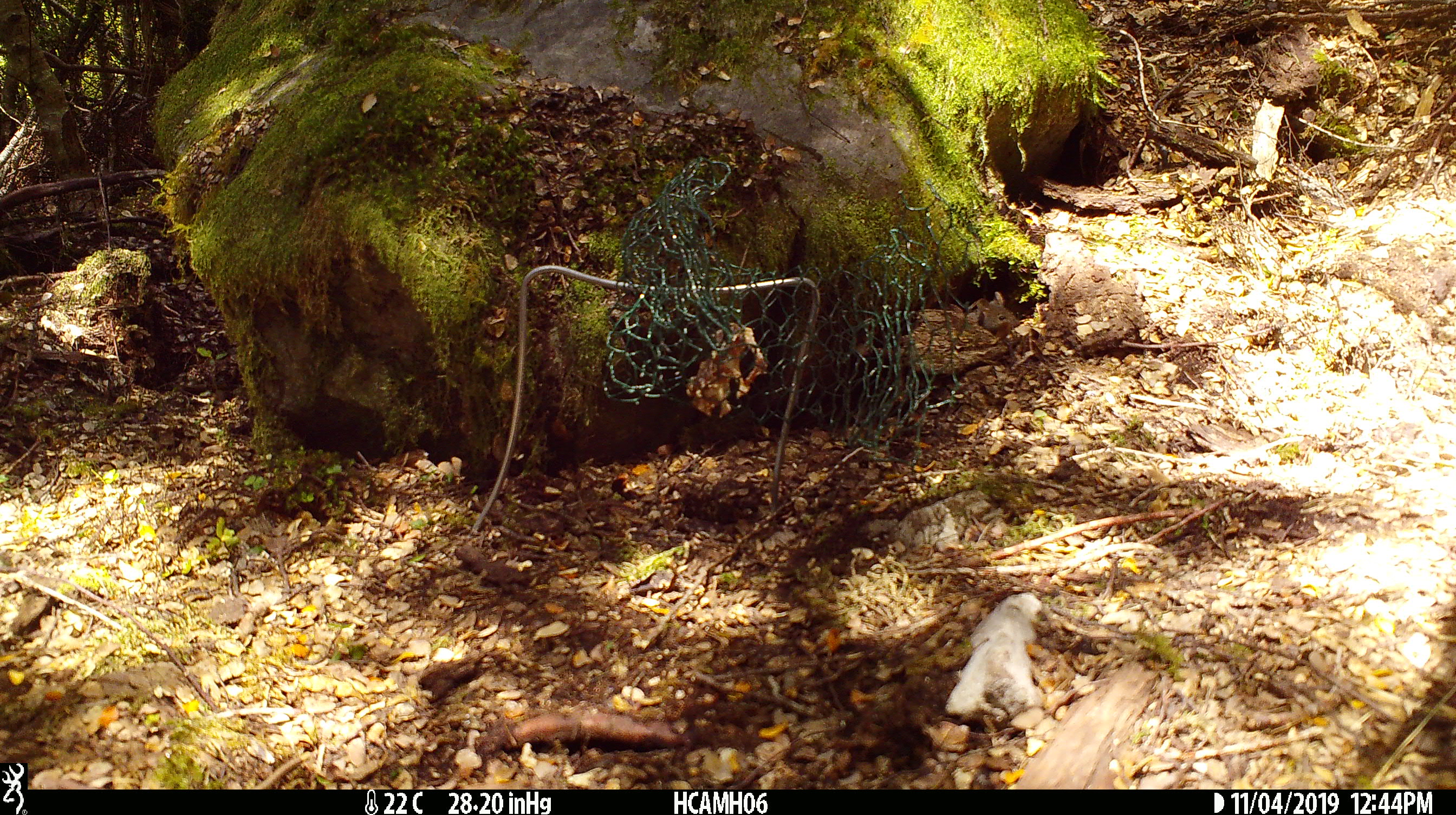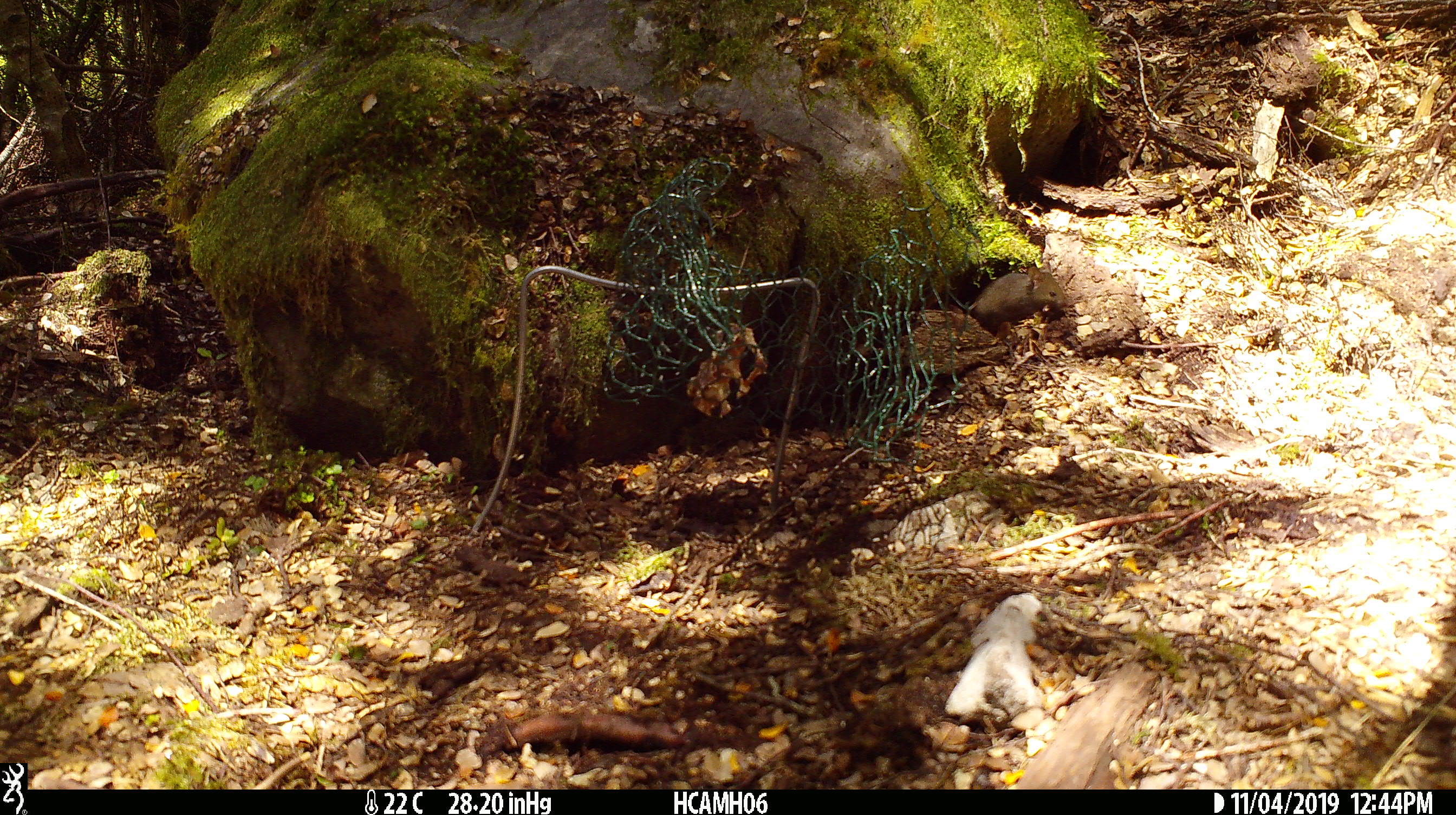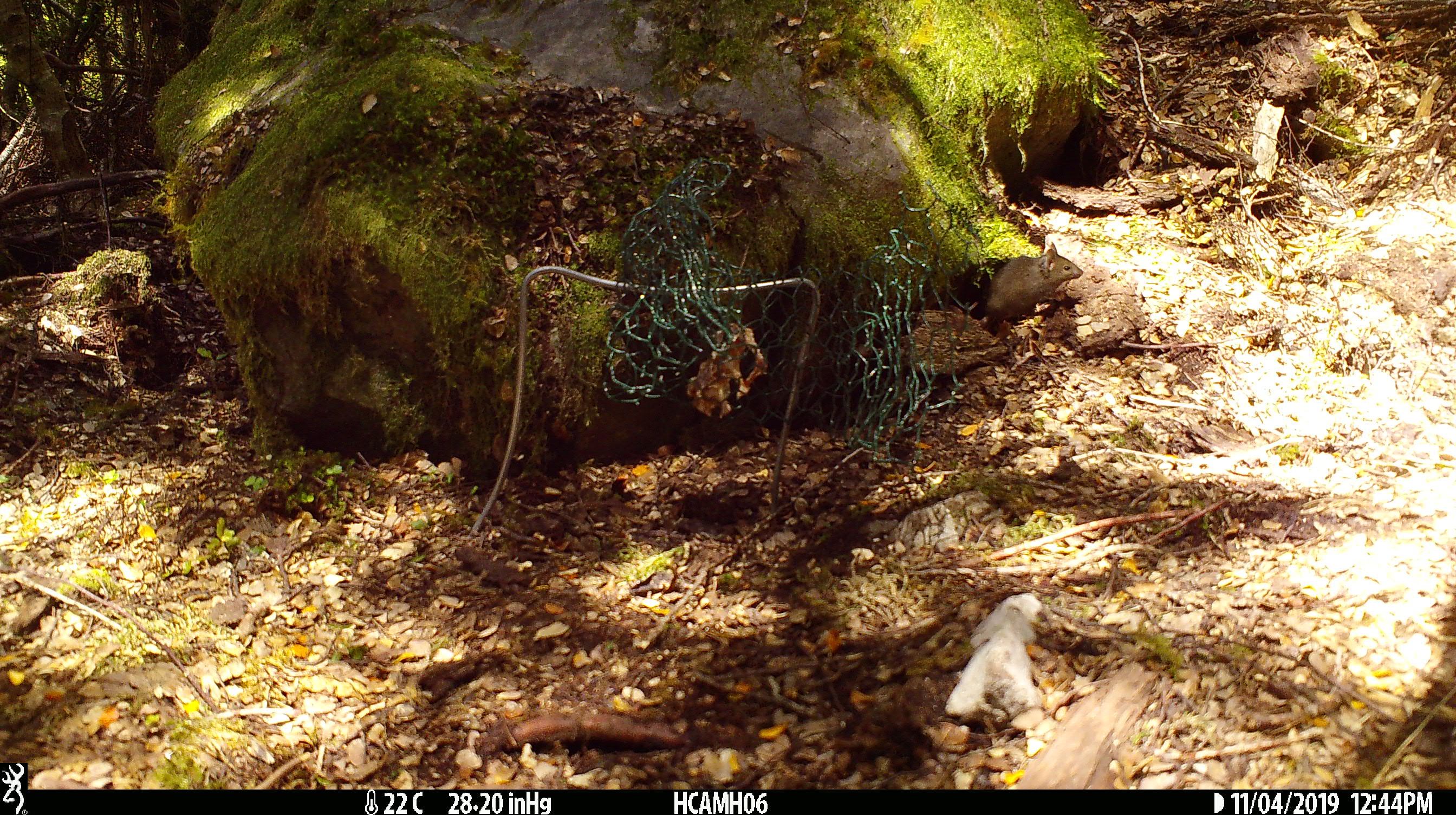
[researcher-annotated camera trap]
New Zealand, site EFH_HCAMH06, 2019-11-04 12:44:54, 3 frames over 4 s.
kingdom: Animalia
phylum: Chordata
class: Mammalia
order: Rodentia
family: Muridae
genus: Mus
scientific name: Mus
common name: mouse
Mouse (Mus).